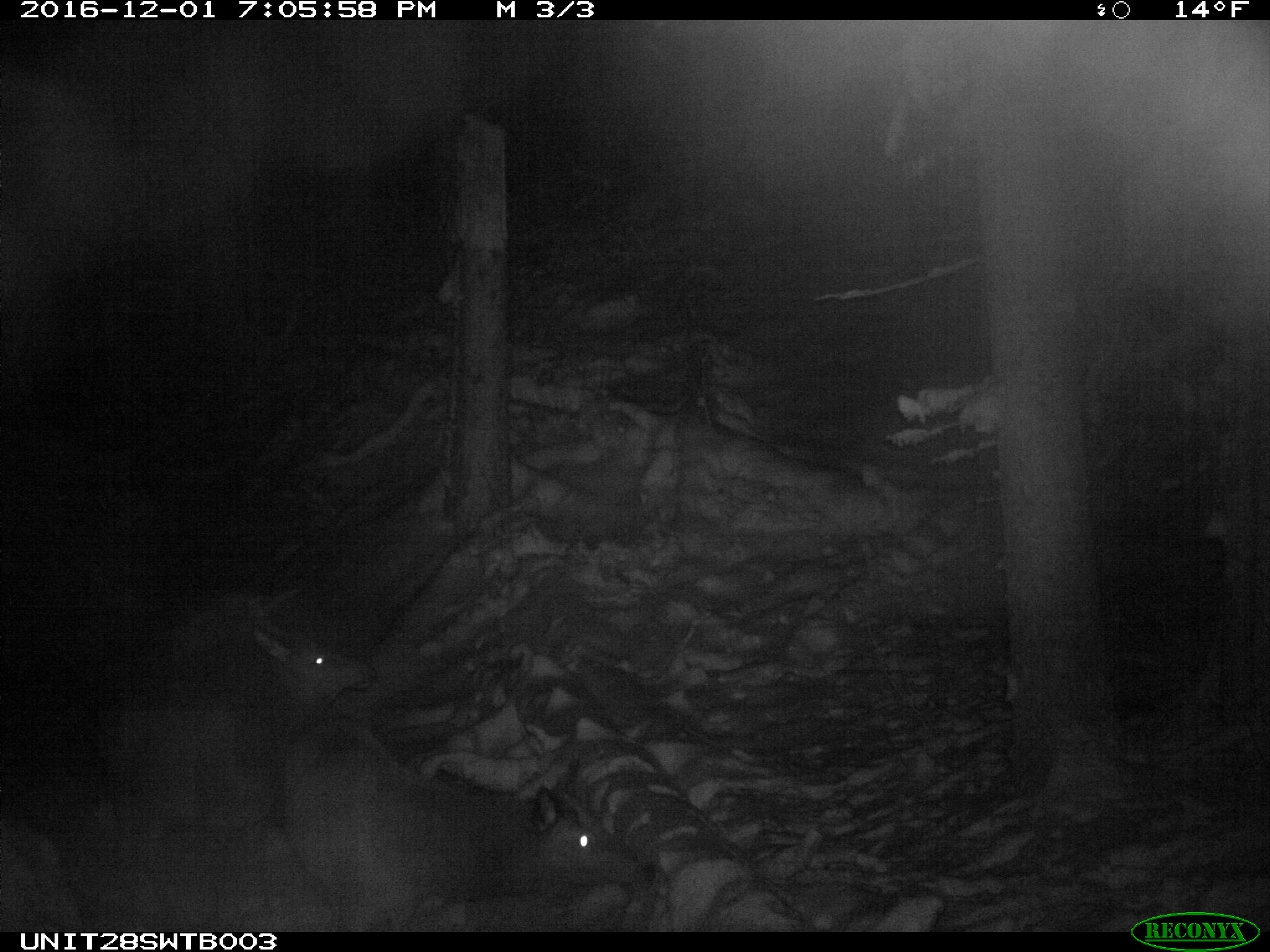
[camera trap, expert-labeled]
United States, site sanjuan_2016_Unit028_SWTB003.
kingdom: Animalia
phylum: Chordata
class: Mammalia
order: Artiodactyla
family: Cervidae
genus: Cervus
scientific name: Cervus elaphus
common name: red deer